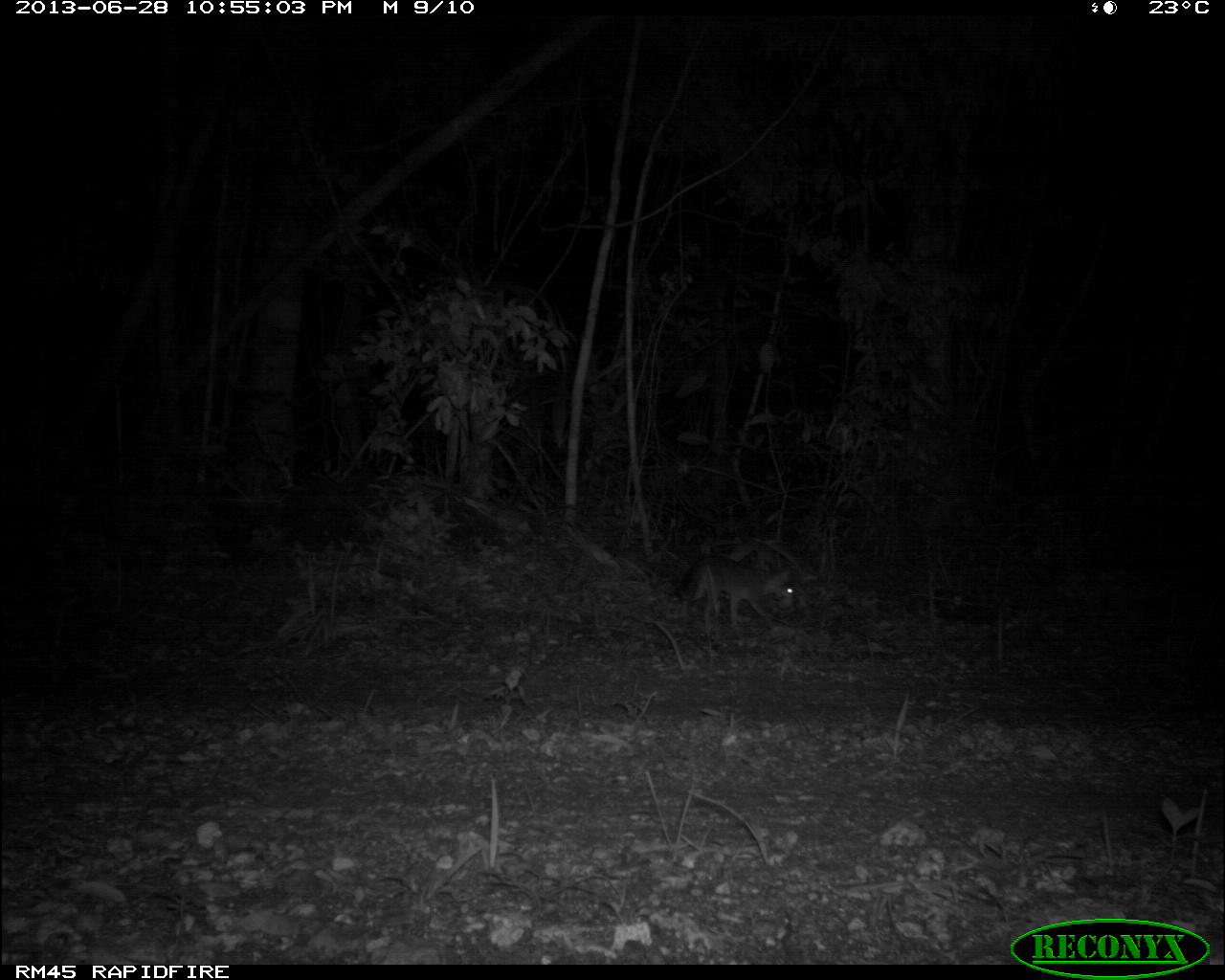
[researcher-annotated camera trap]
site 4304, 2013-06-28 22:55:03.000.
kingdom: Animalia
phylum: Chordata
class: Mammalia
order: Carnivora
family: Canidae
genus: Urocyon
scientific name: Urocyon cinereoargenteus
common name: gray fox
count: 1